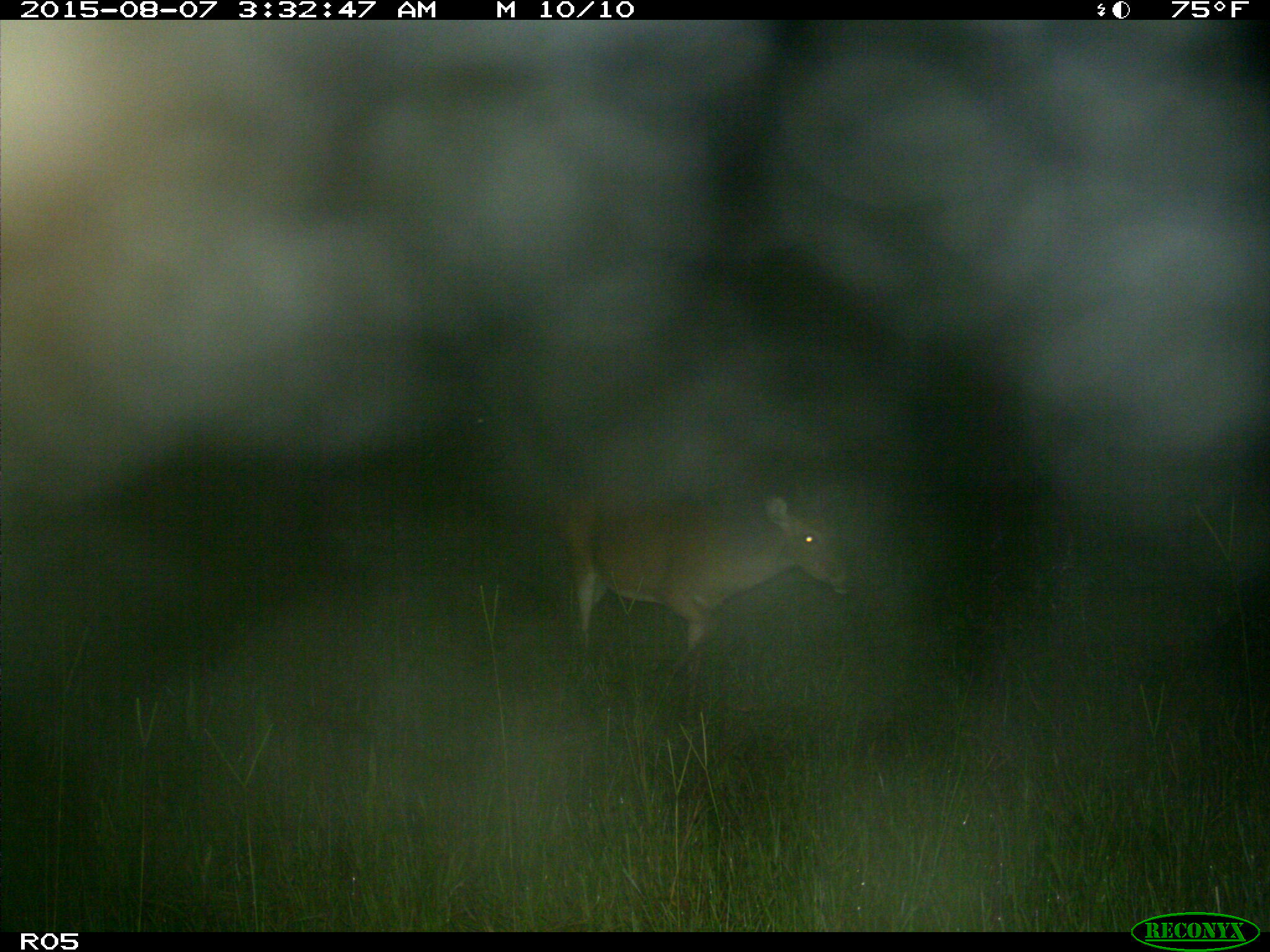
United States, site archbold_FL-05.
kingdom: Animalia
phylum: Chordata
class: Mammalia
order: Artiodactyla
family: Cervidae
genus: Odocoileus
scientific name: Odocoileus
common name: deer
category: unidentified deer